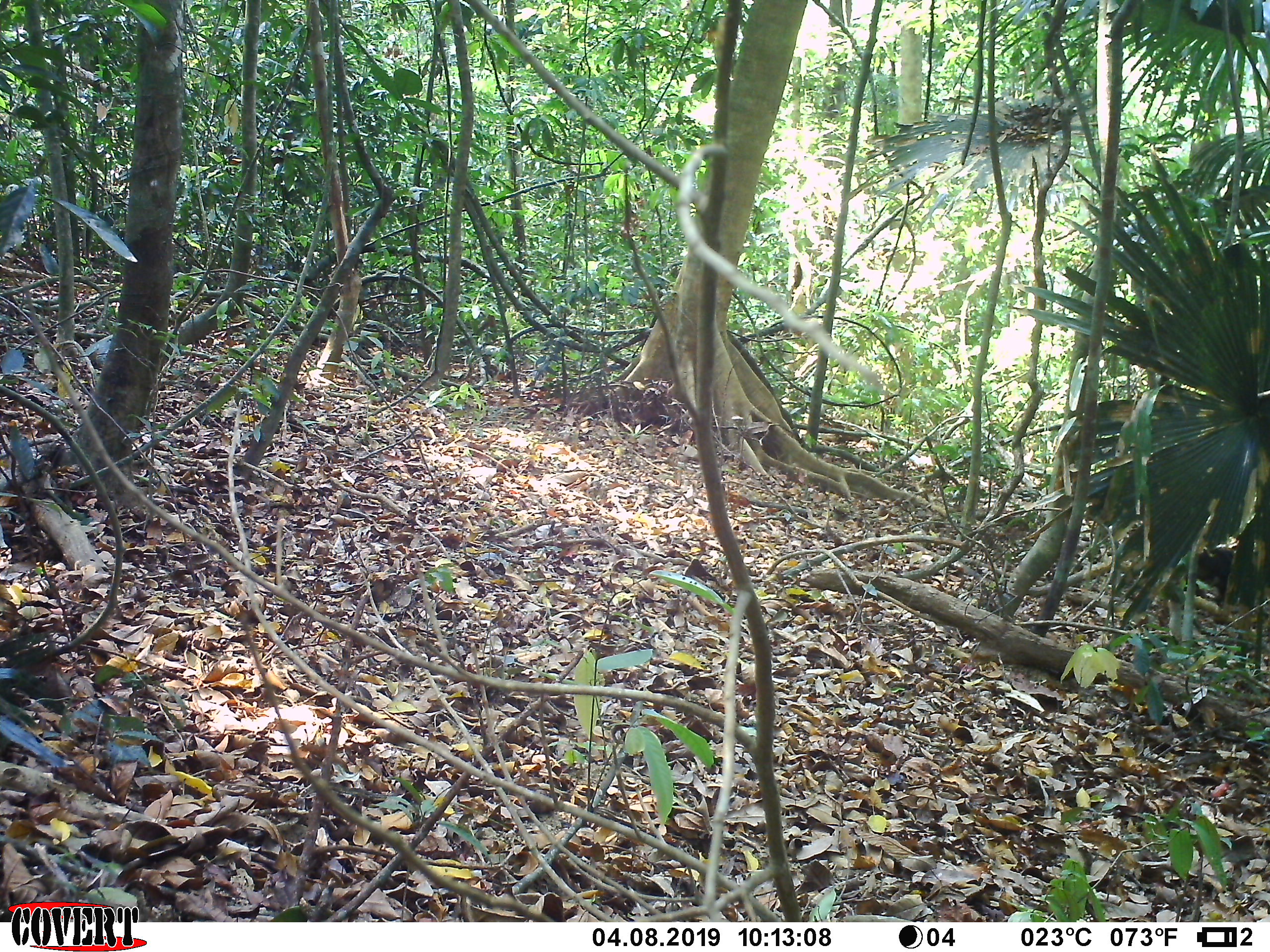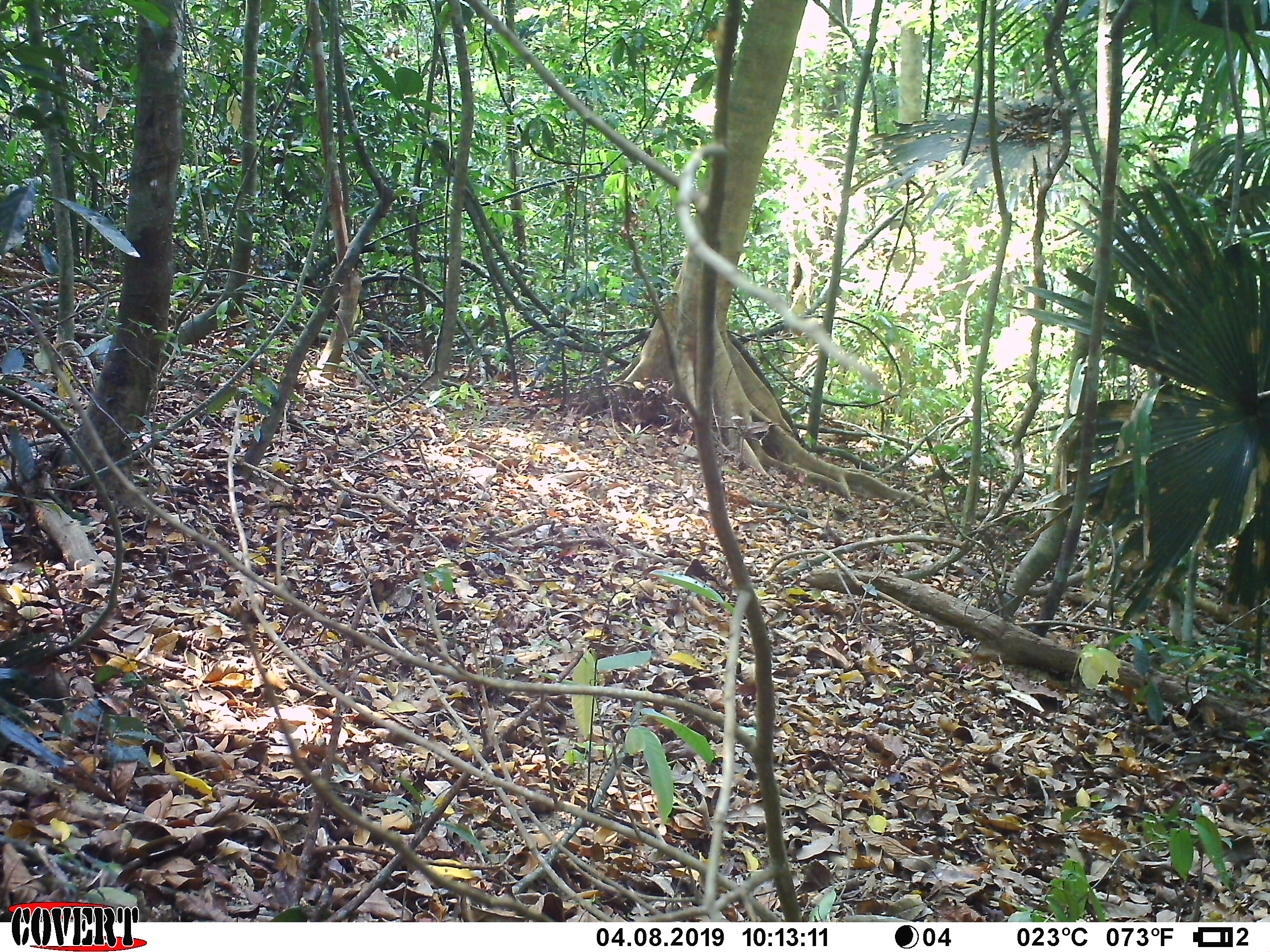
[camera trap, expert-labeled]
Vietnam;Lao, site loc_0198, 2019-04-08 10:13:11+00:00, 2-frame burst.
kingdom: Animalia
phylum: Chordata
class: Mammalia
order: Primates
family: Cercopithecidae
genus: Macaca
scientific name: Macaca arctoides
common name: stump-tailed macaque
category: stump tailed macaque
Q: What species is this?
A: Stump tailed macaque (stump-tailed macaque) (Macaca arctoides).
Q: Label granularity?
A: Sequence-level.